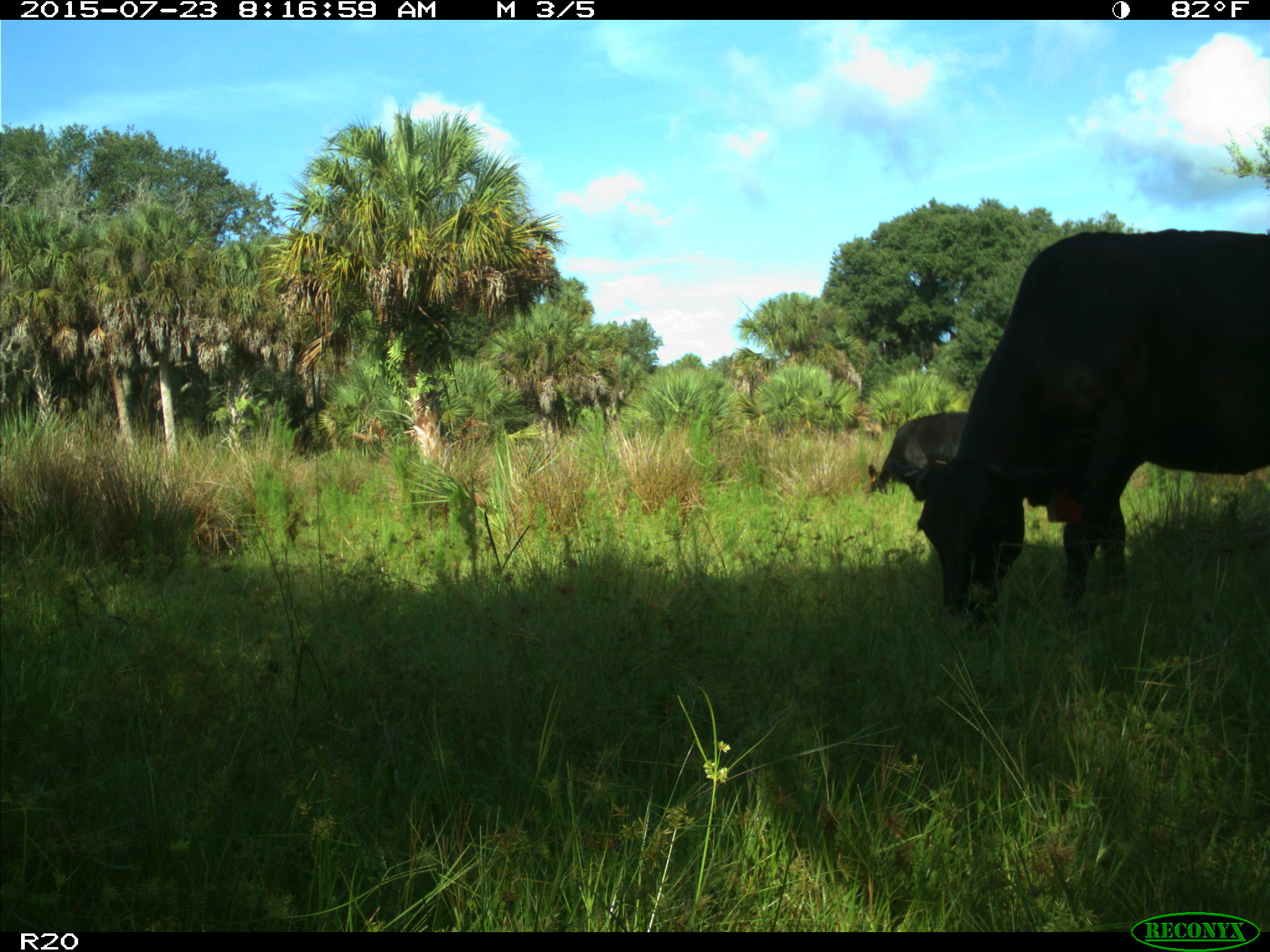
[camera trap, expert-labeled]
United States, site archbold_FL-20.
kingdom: Animalia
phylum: Chordata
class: Mammalia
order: Artiodactyla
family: Bovidae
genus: Bos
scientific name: Bos taurus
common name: domestic cow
Bos taurus (domestic cow).